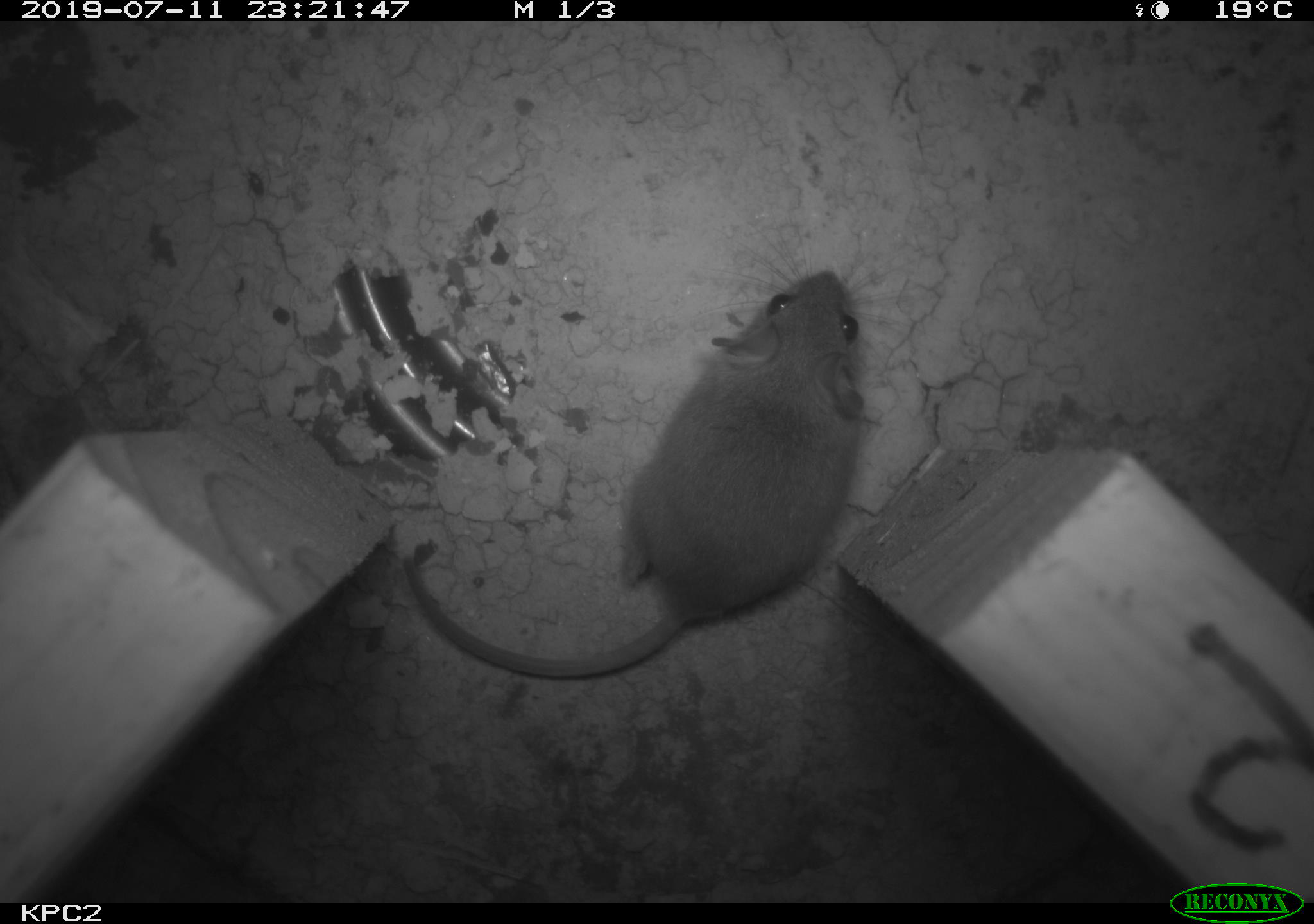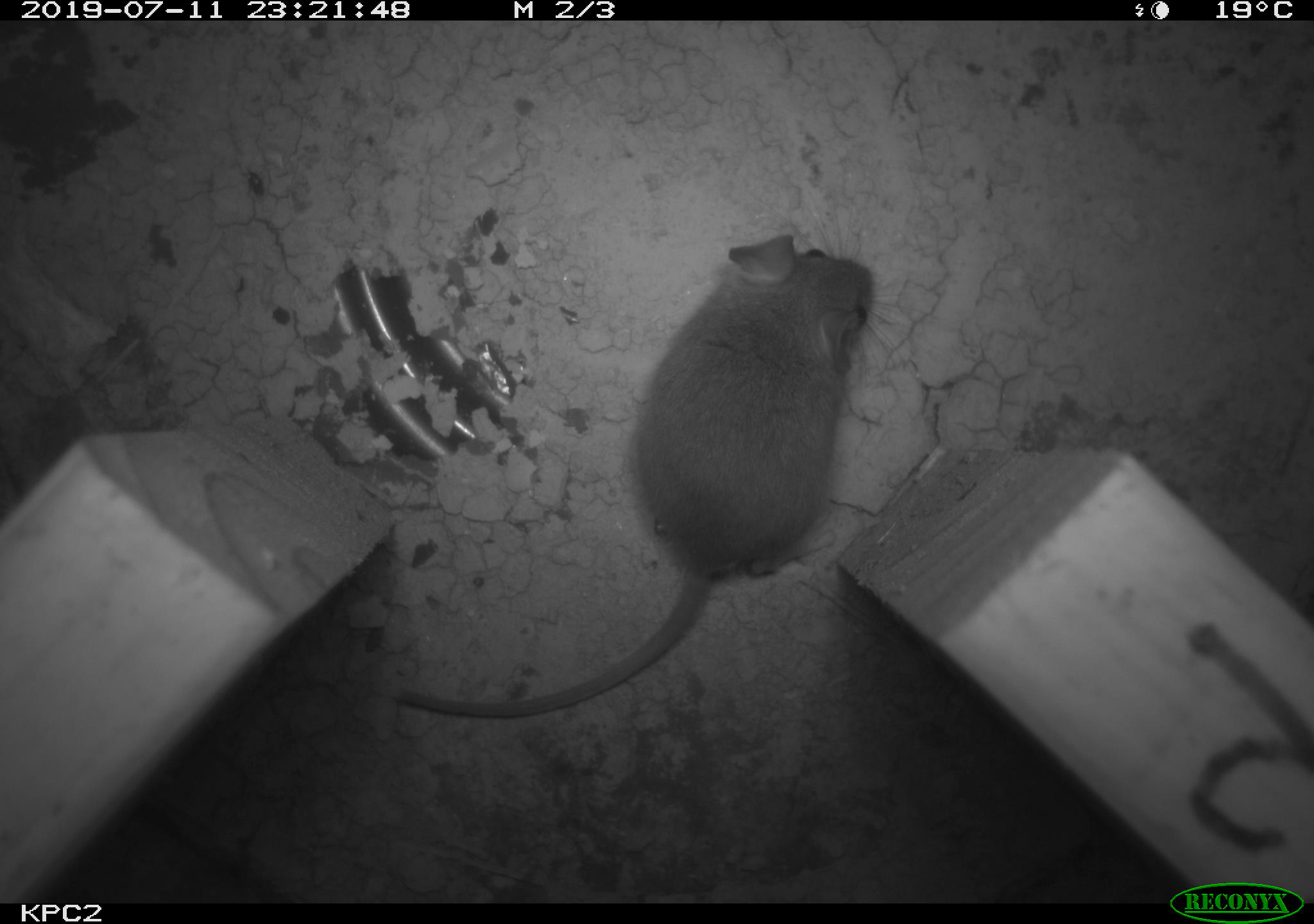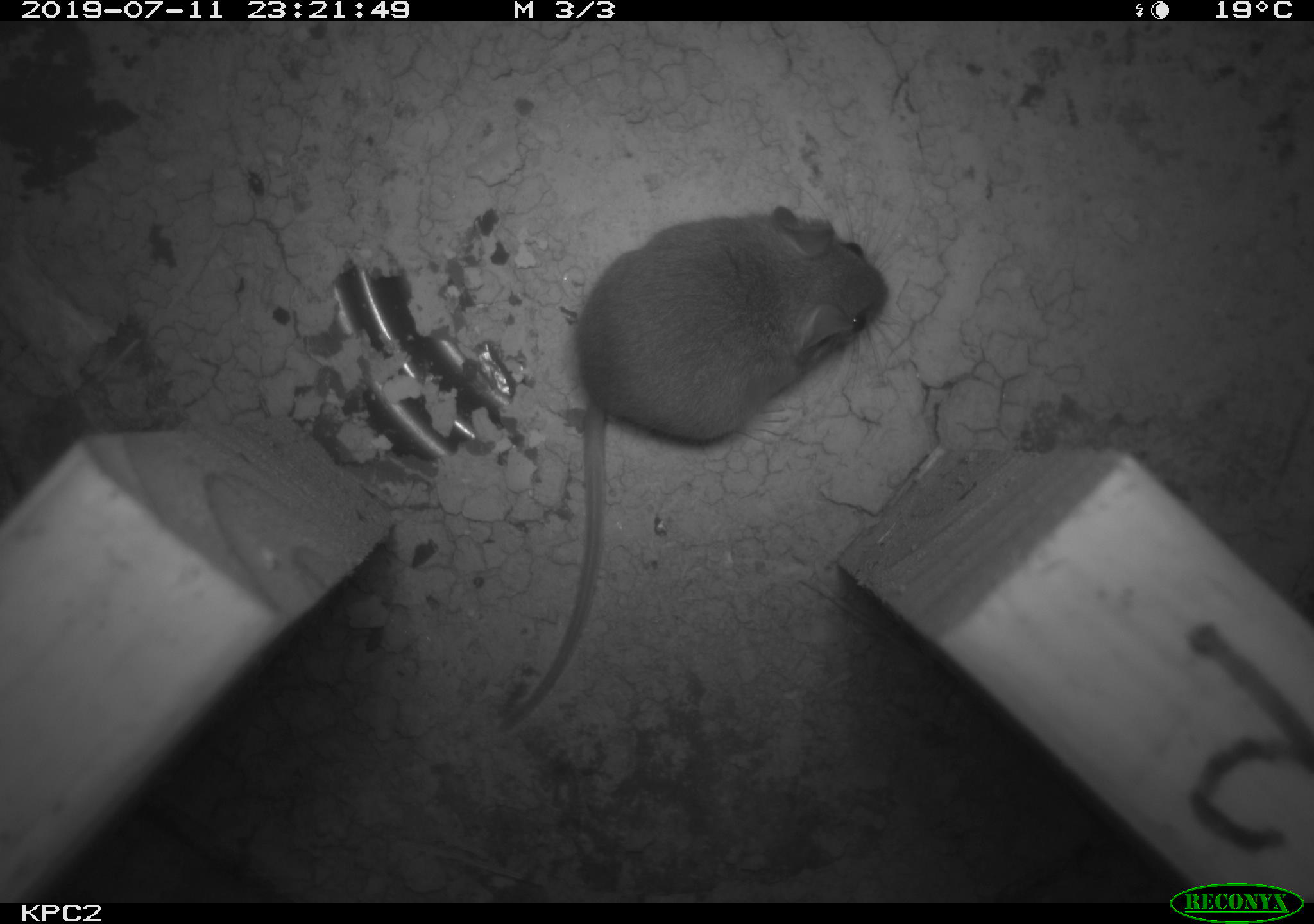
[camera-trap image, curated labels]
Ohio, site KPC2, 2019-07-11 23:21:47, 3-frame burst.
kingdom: Animalia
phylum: Chordata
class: Mammalia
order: Rodentia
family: Cricetidae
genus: Peromyscus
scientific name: Peromyscus leucopus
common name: white-footed mouse